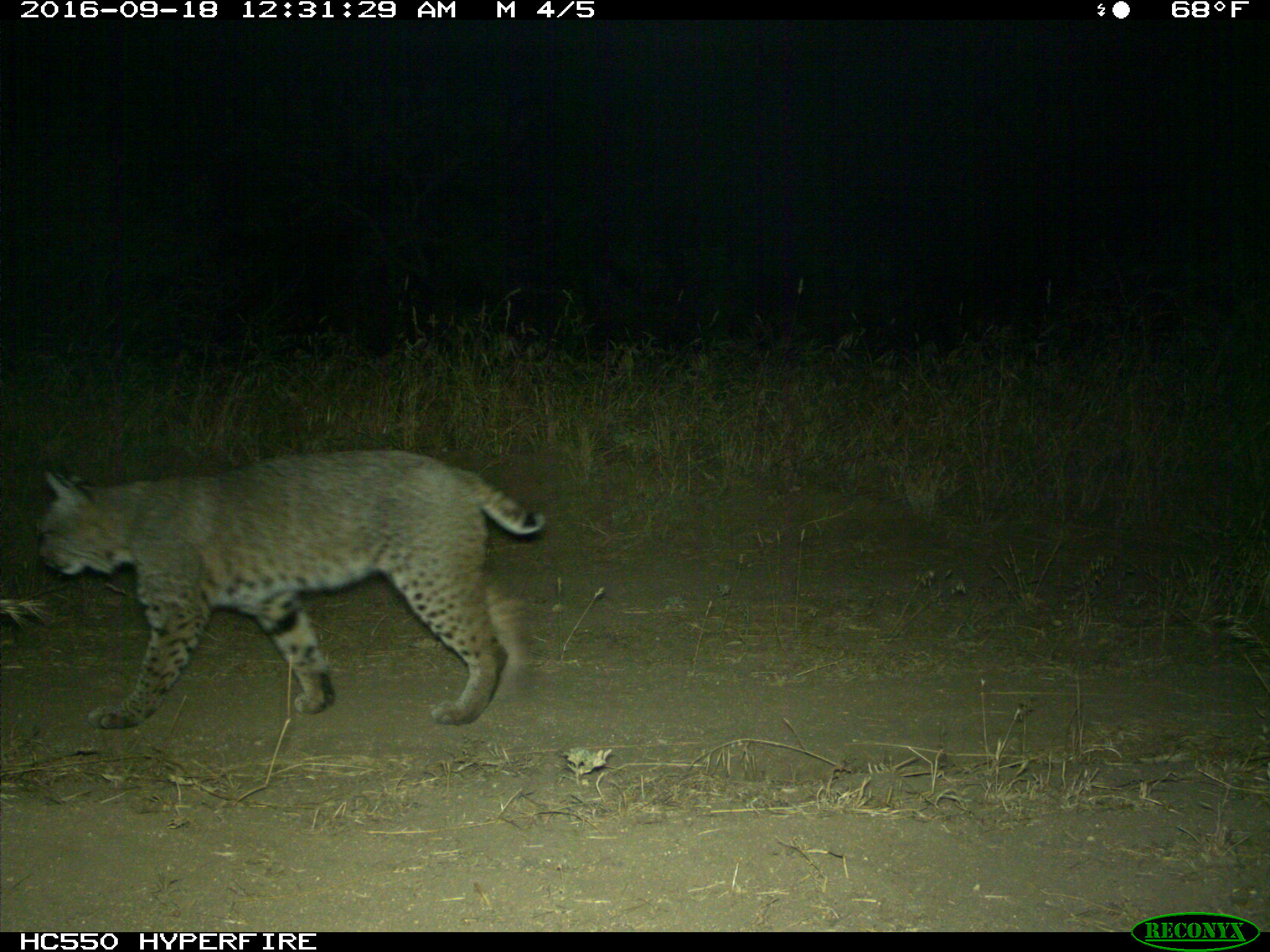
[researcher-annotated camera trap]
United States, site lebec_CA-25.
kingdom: Animalia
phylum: Chordata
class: Mammalia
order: Carnivora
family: Felidae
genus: Lynx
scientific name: Lynx rufus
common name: bobcat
Lynx rufus (bobcat).